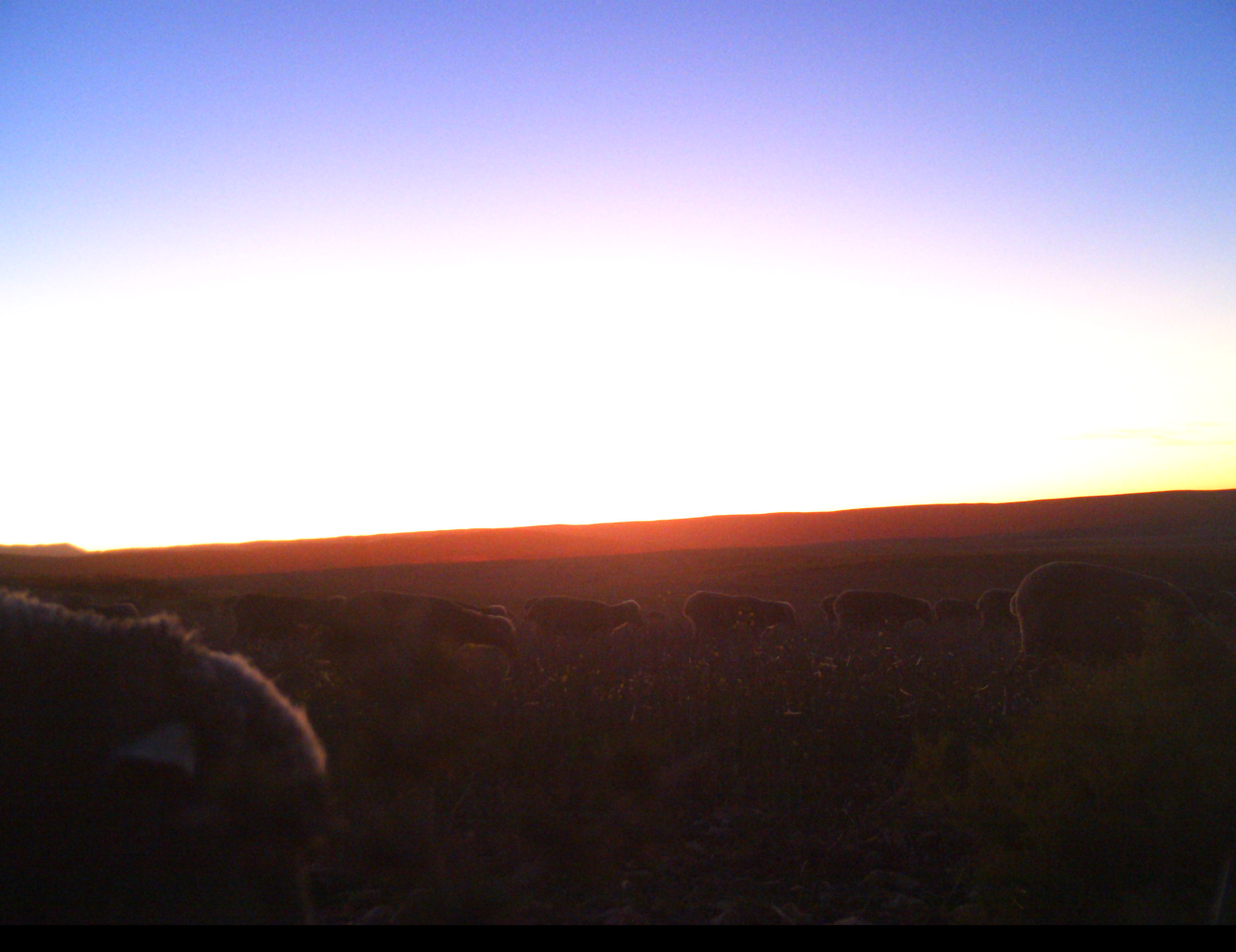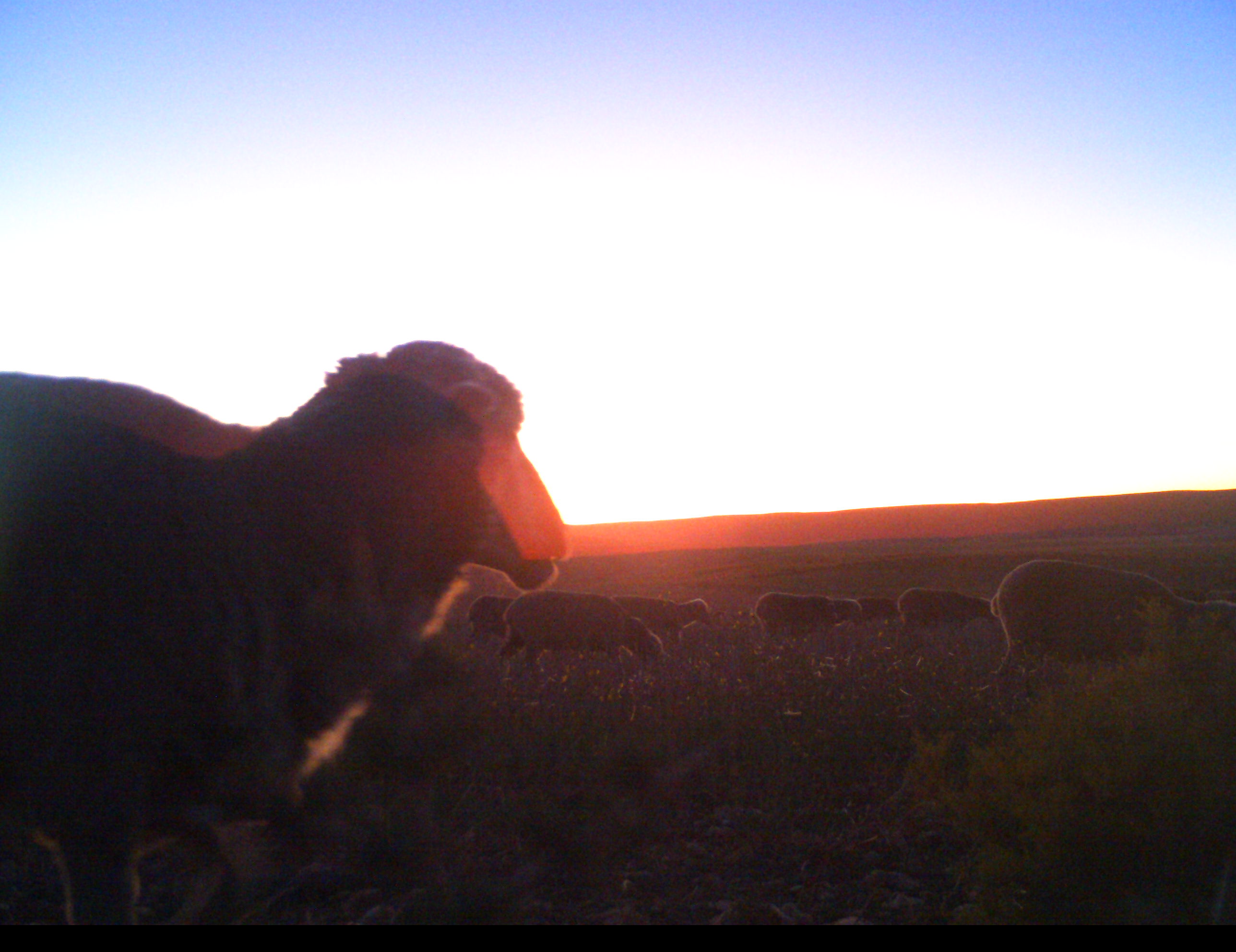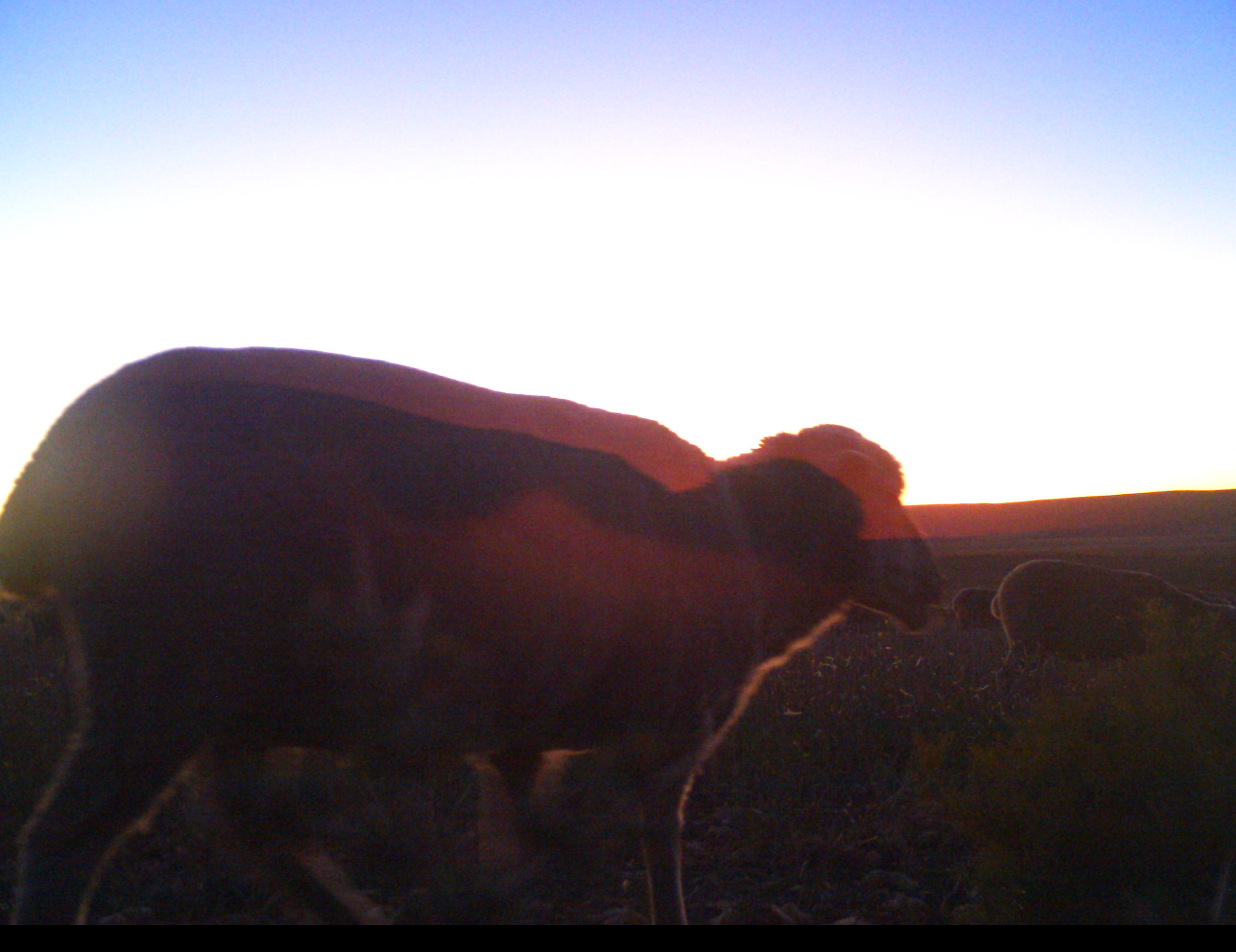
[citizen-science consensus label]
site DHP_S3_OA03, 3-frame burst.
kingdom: Animalia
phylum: Chordata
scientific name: Vertebrata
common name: domestic animal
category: domesticanimal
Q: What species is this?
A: Domesticanimal (domestic animal) (Vertebrata).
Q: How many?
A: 11-50.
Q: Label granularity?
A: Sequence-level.